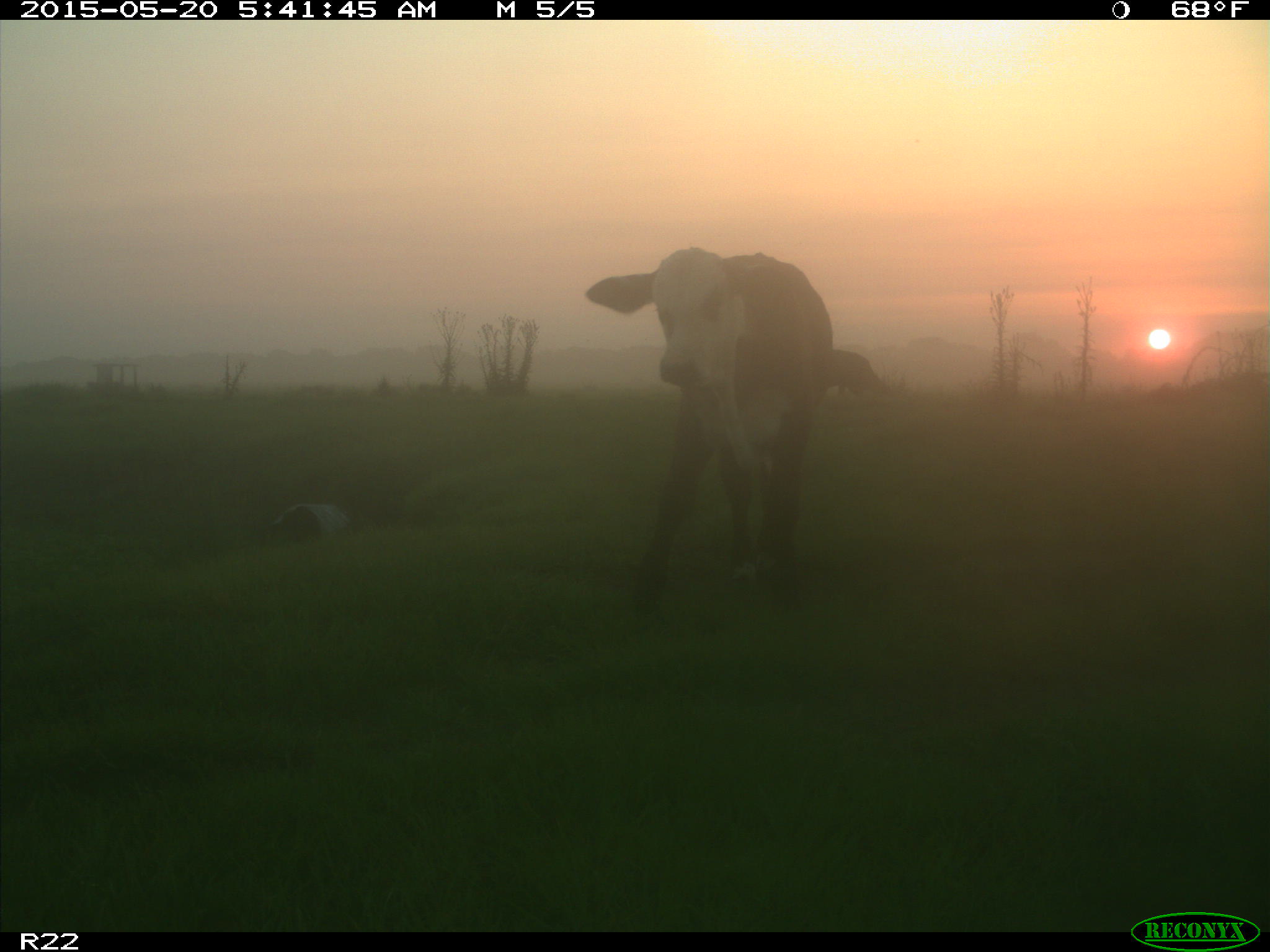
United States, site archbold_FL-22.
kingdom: Animalia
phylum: Chordata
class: Mammalia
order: Artiodactyla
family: Bovidae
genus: Bos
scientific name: Bos taurus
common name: domestic cow